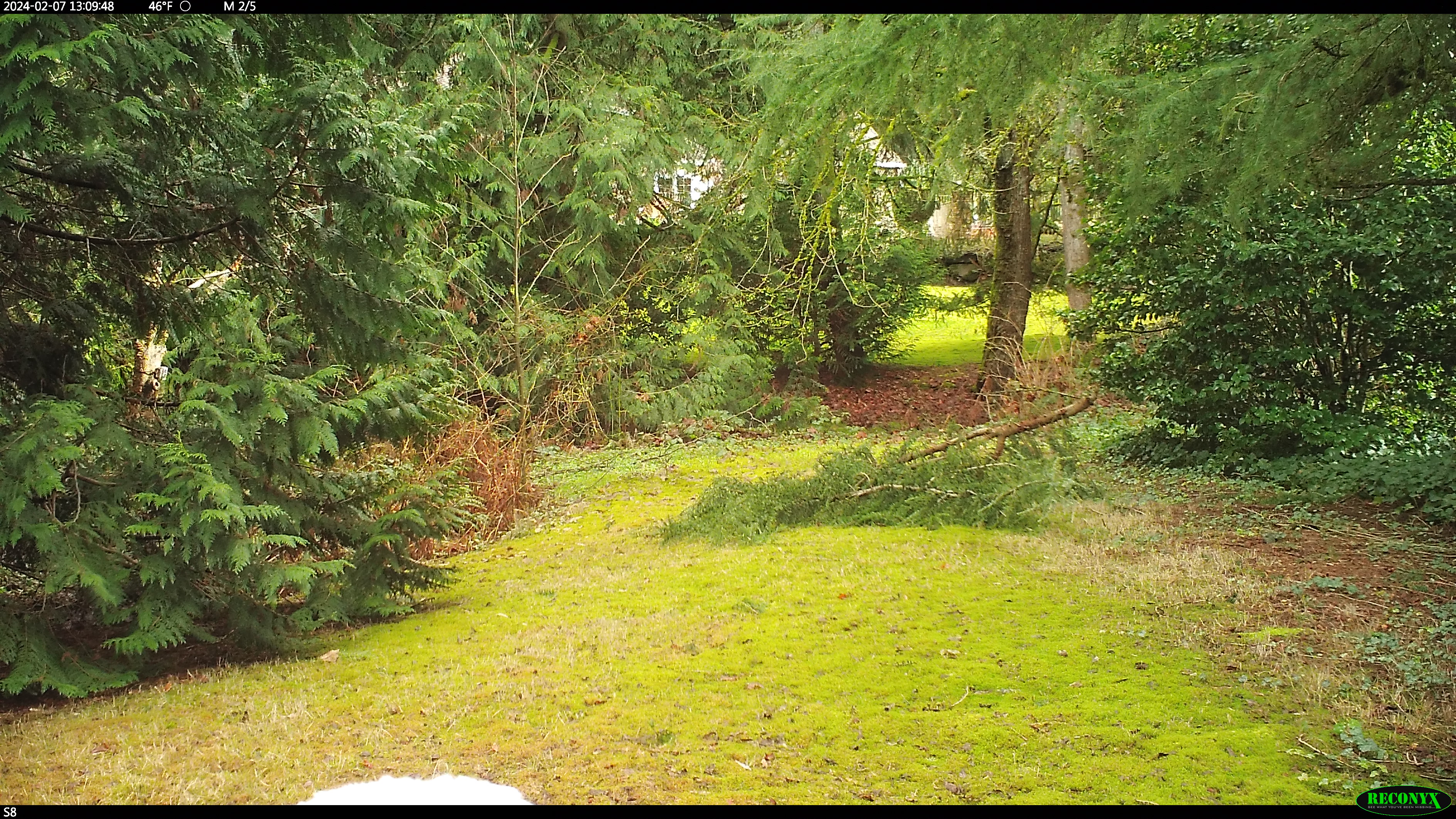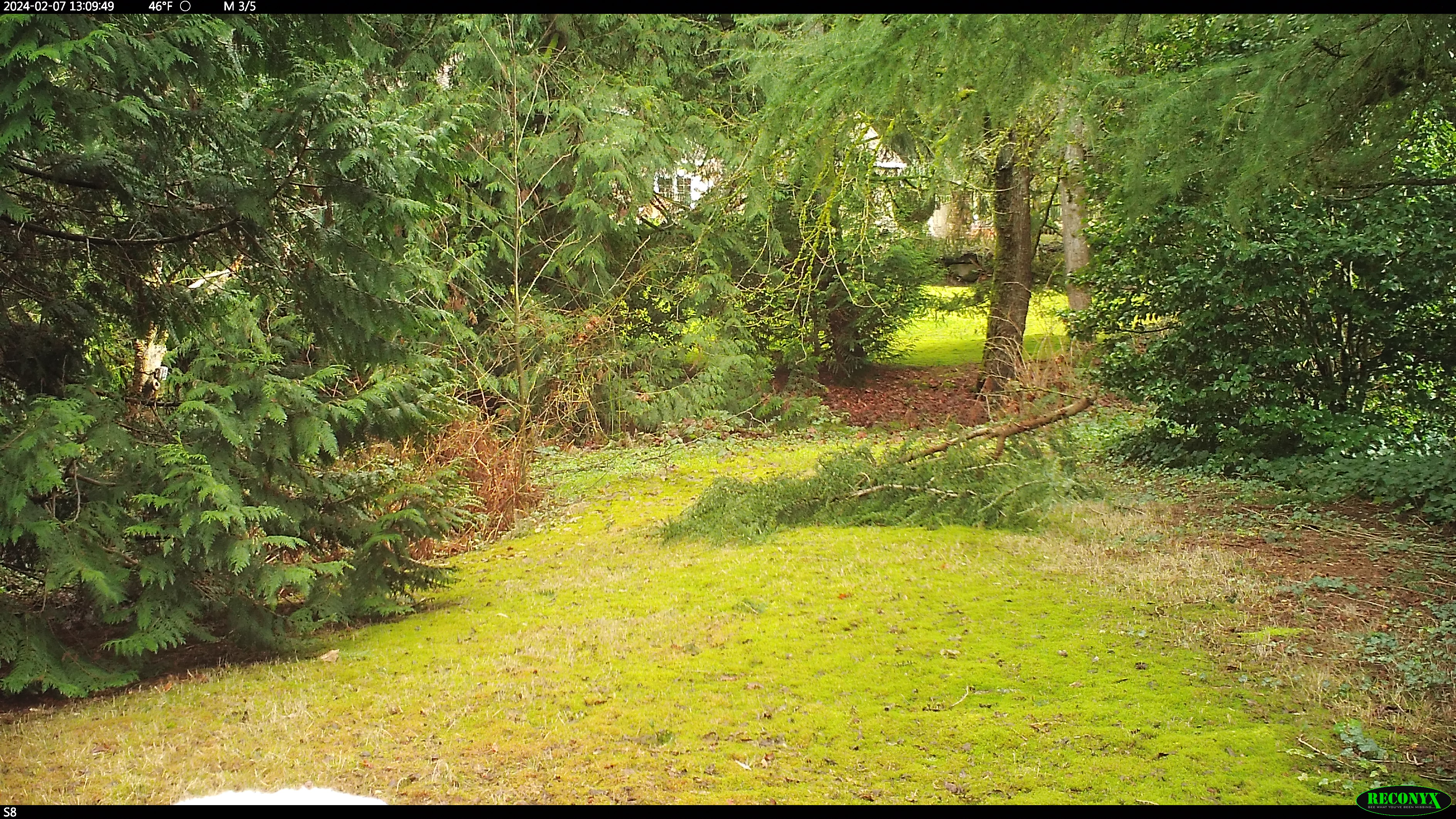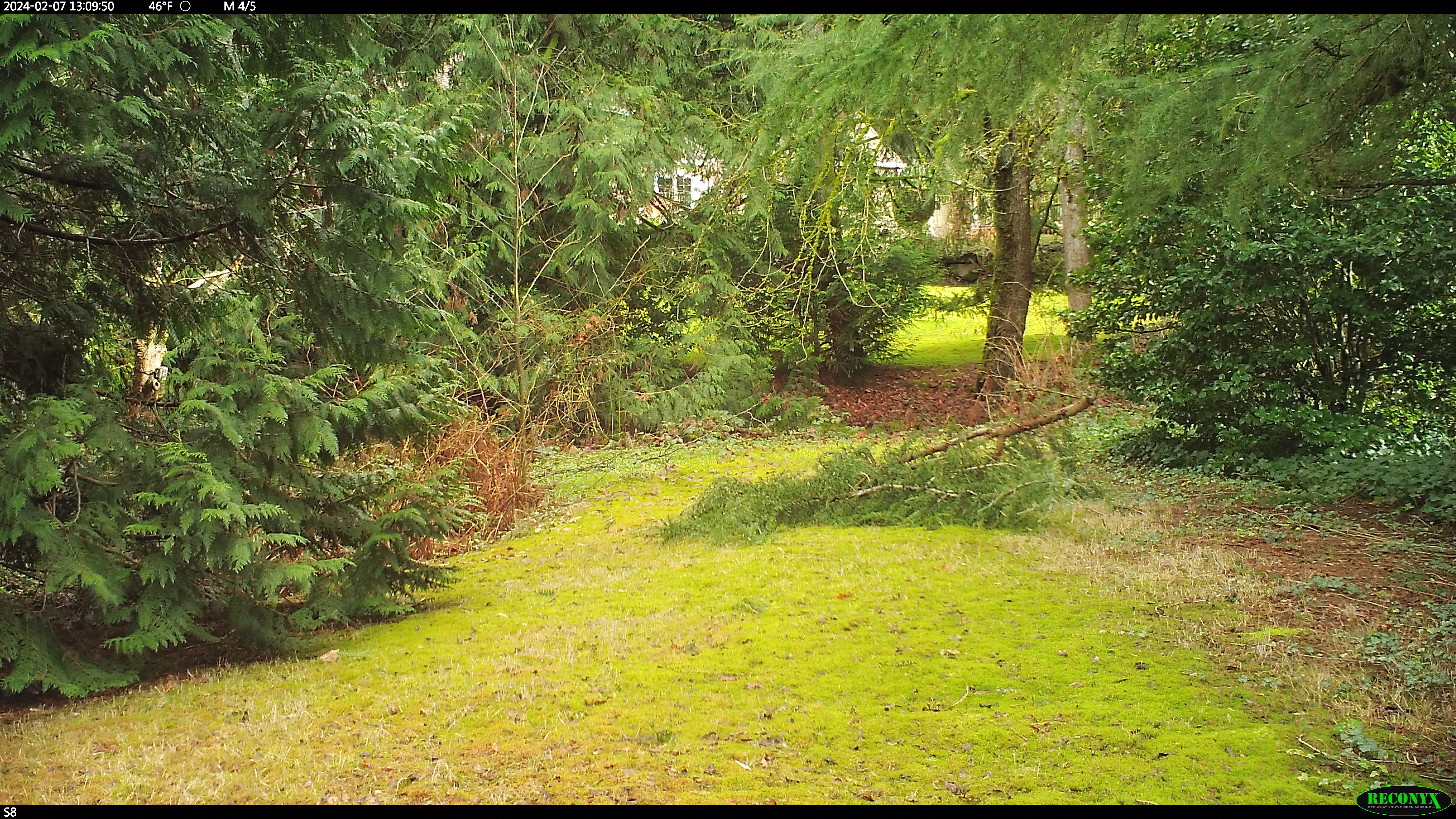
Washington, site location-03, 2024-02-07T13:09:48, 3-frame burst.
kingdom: Animalia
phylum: Chordata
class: Mammalia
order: Carnivora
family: Canidae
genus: Canis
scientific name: Canis familiaris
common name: domestic dog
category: dog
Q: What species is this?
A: Dog (domestic dog) (Canis familiaris).